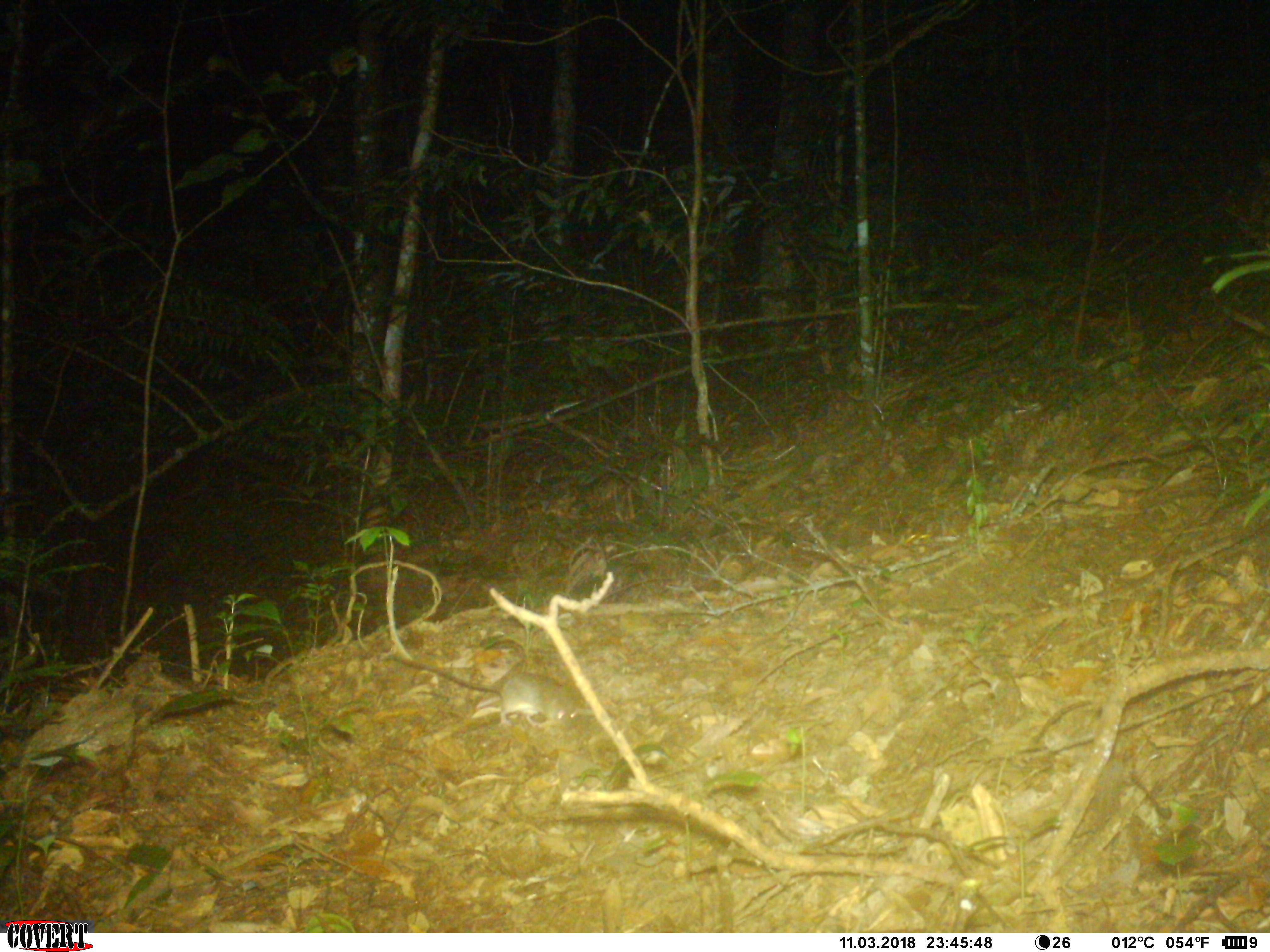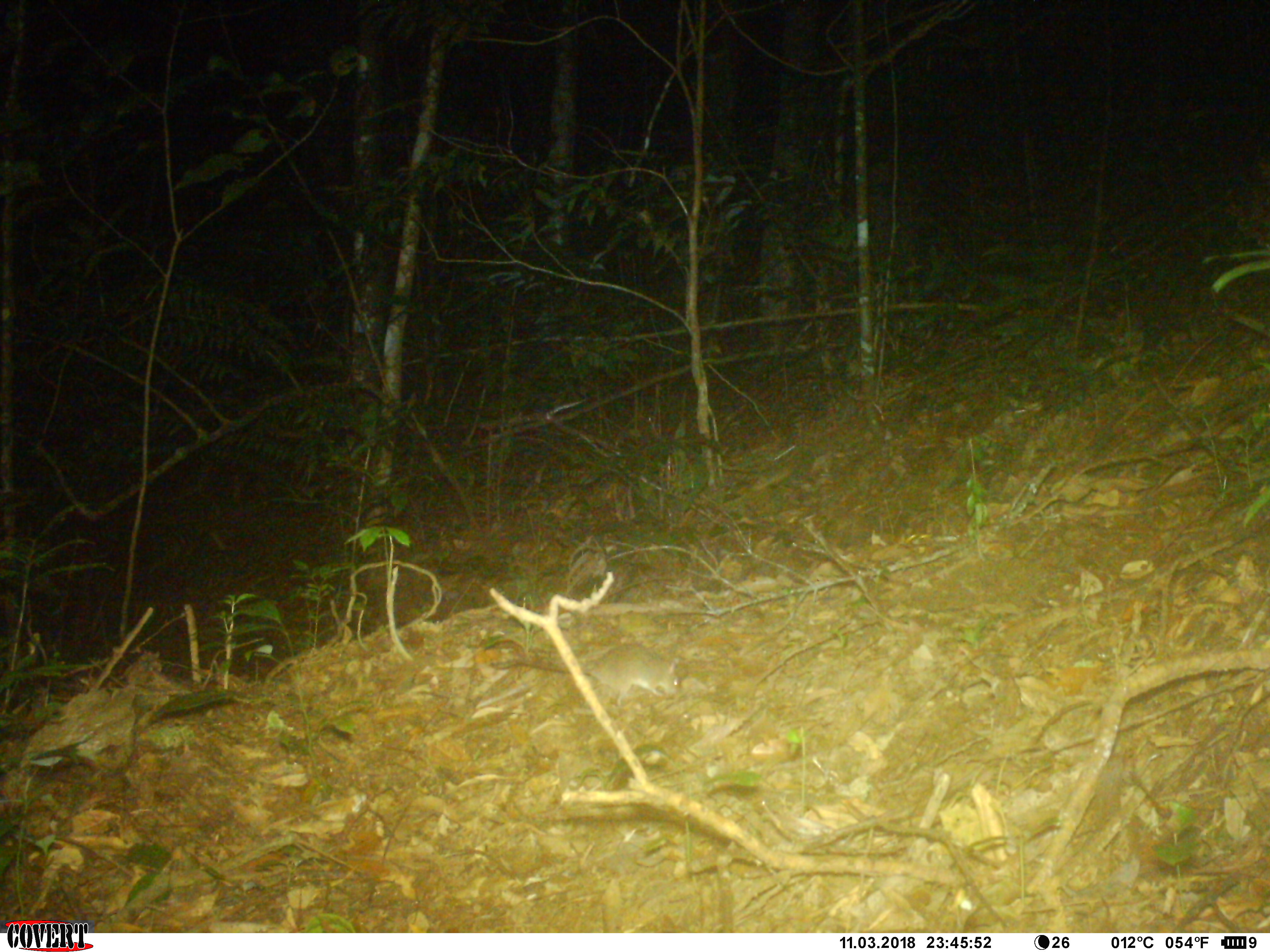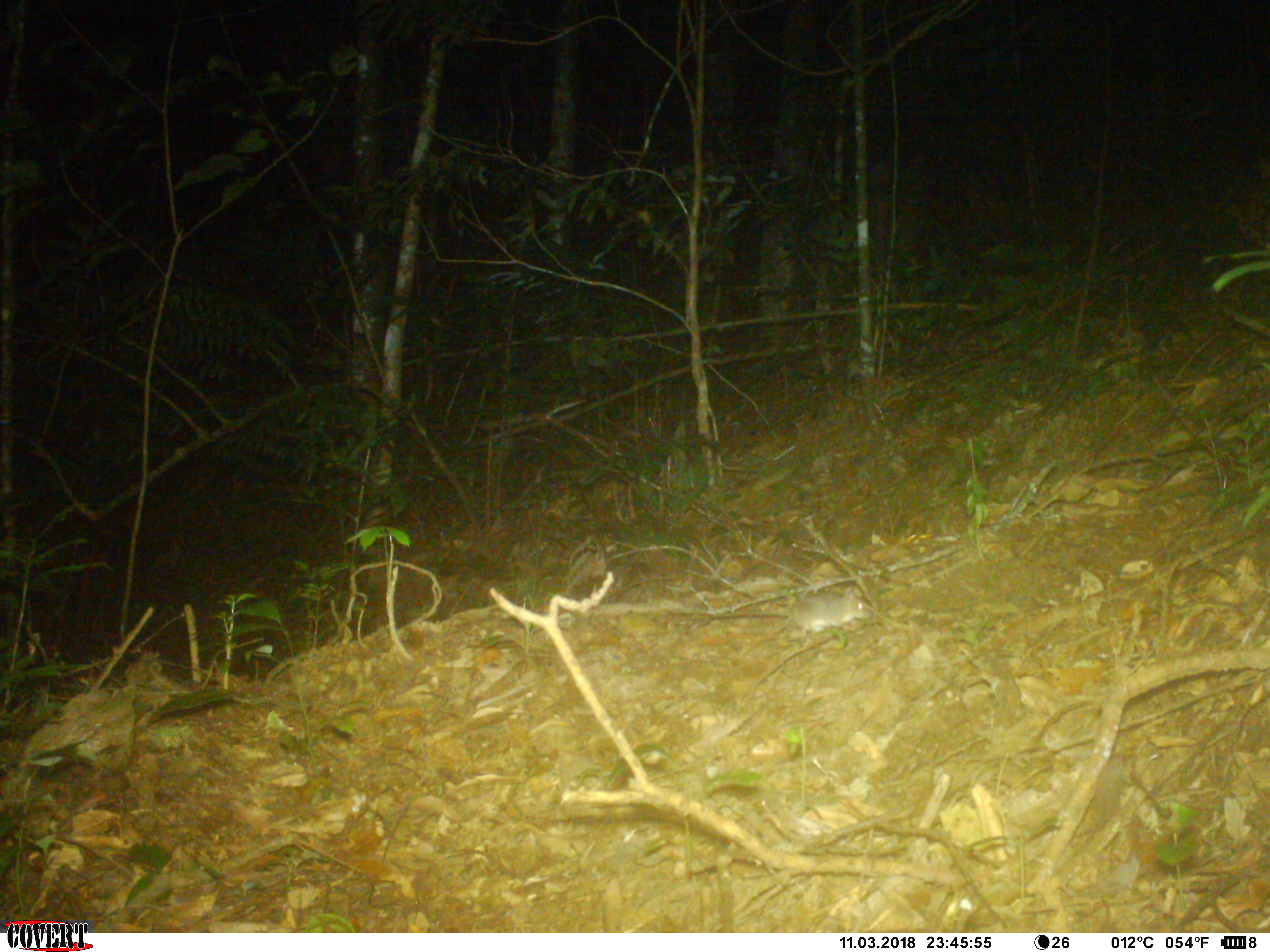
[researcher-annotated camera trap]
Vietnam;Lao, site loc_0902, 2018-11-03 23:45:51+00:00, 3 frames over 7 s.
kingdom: Animalia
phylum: Chordata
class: Mammalia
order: Rodentia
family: Muridae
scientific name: Muridae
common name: old-world mice and rats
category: unidentified murid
Unidentified murid (old-world mice and rats) (Muridae). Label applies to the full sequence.